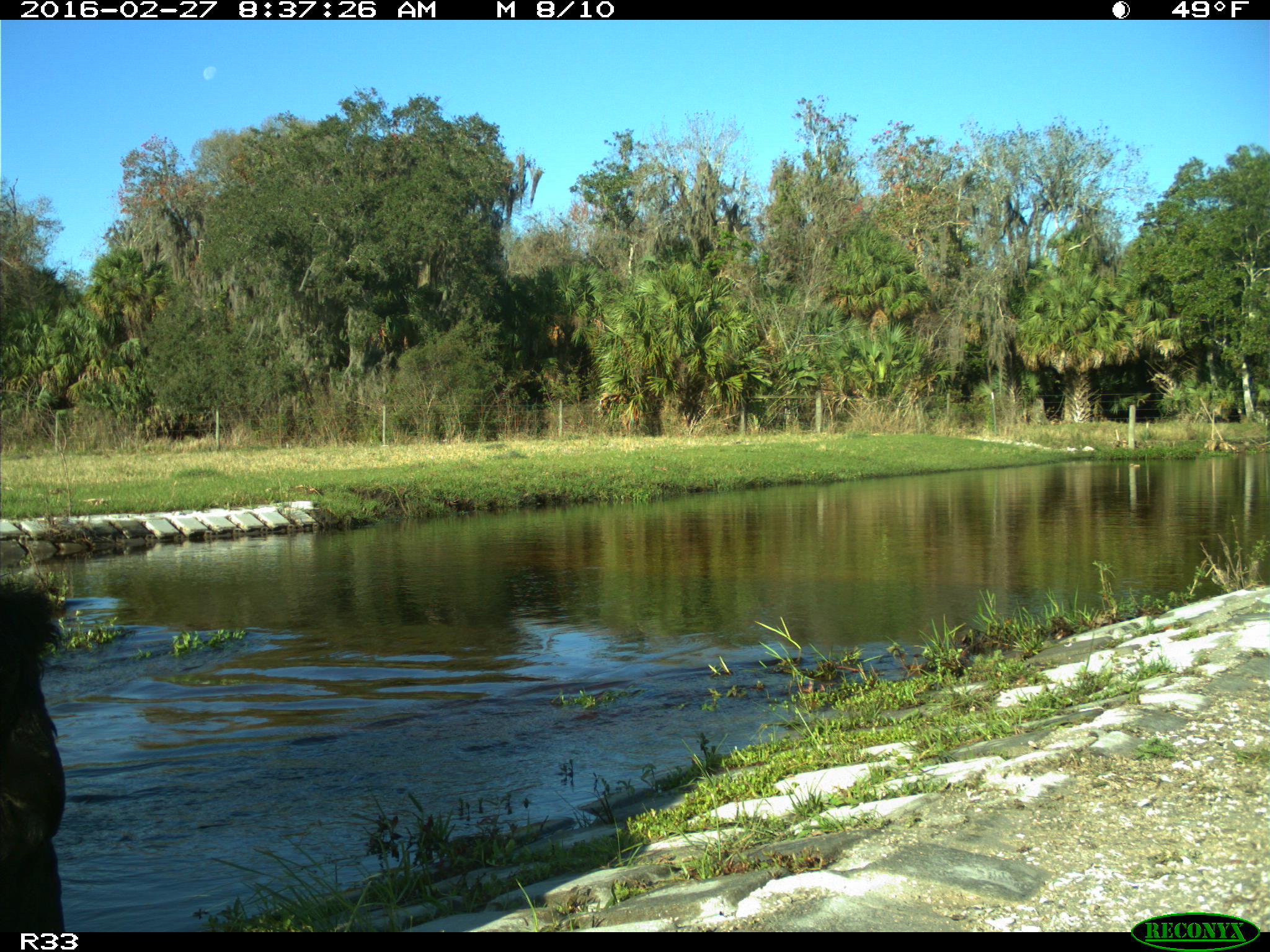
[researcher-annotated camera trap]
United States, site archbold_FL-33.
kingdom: Animalia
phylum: Chordata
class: Mammalia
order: Artiodactyla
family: Bovidae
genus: Bos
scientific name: Bos taurus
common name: domestic cow